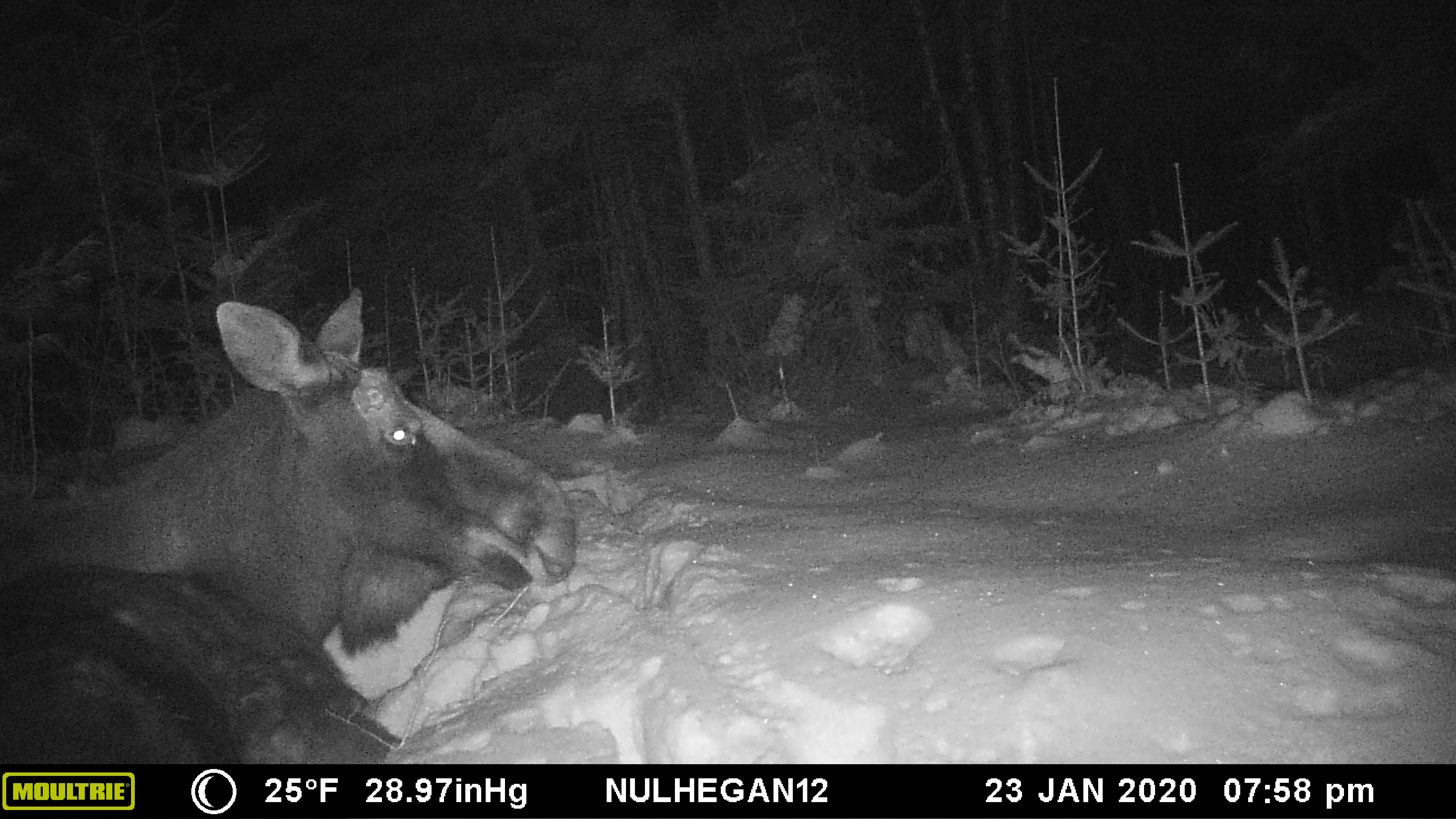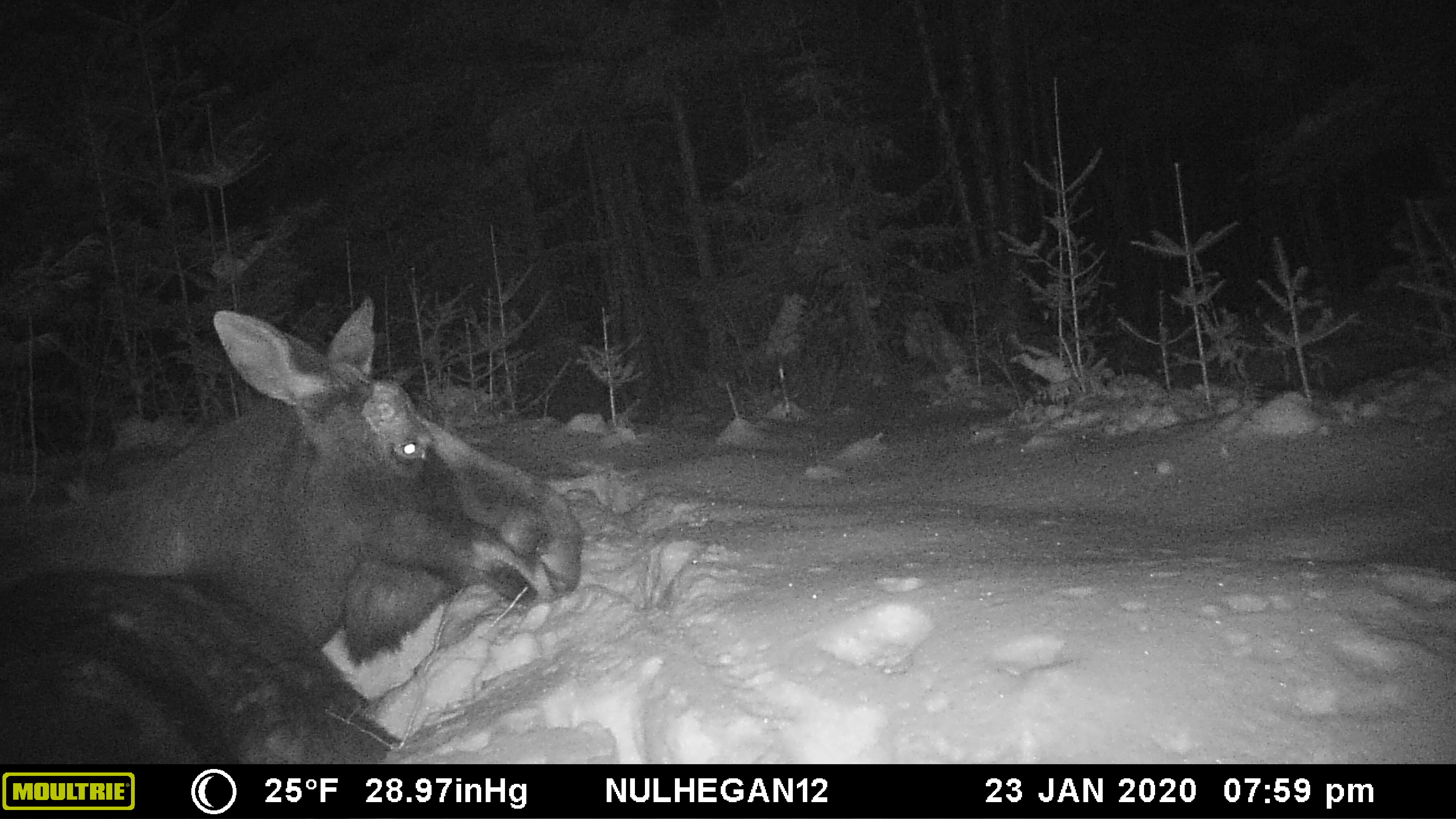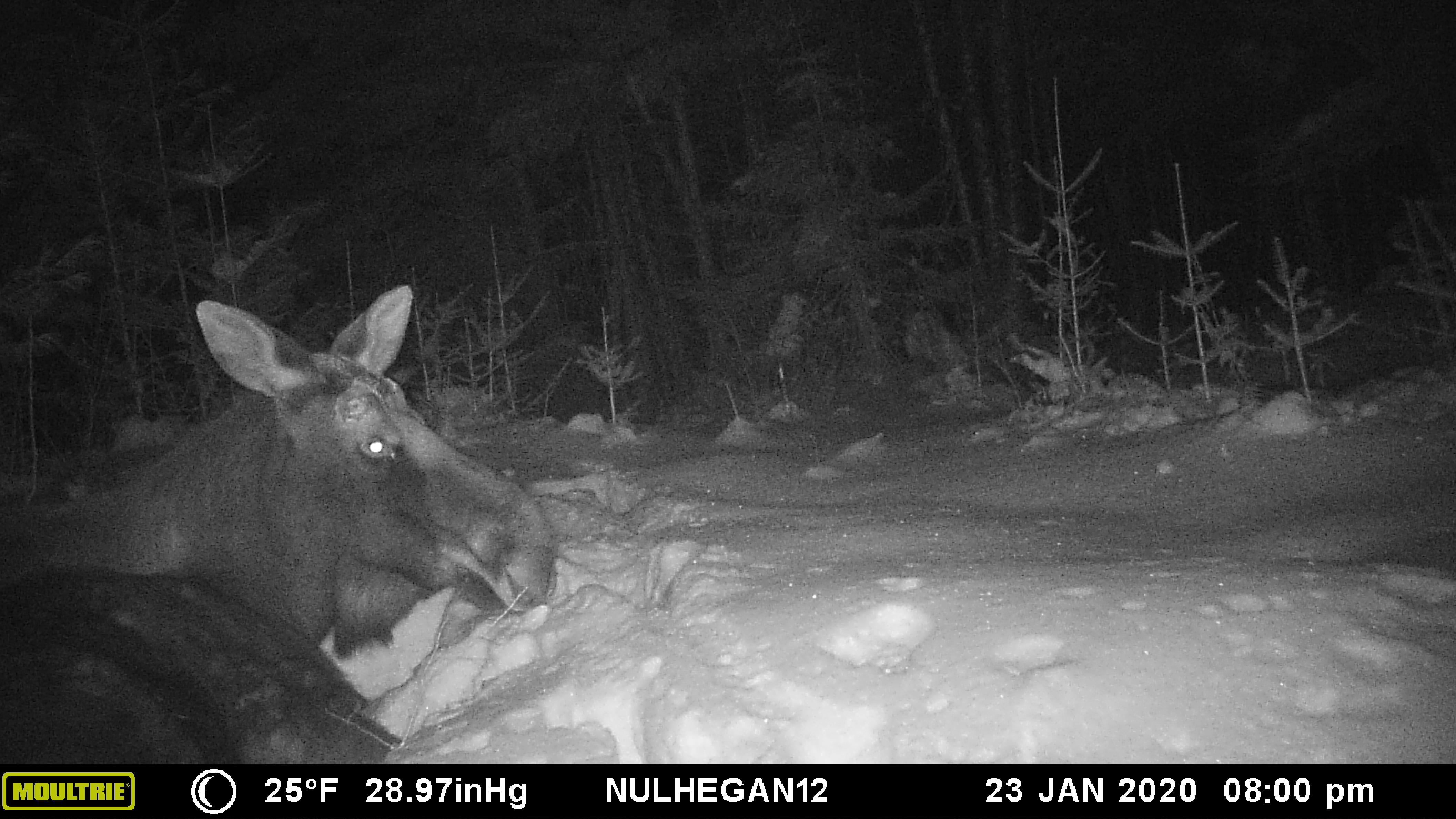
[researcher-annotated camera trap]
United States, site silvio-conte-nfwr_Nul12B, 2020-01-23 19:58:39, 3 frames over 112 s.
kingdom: Animalia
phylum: Chordata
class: Mammalia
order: Artiodactyla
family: Cervidae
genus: Alces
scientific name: Alces alces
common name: moose